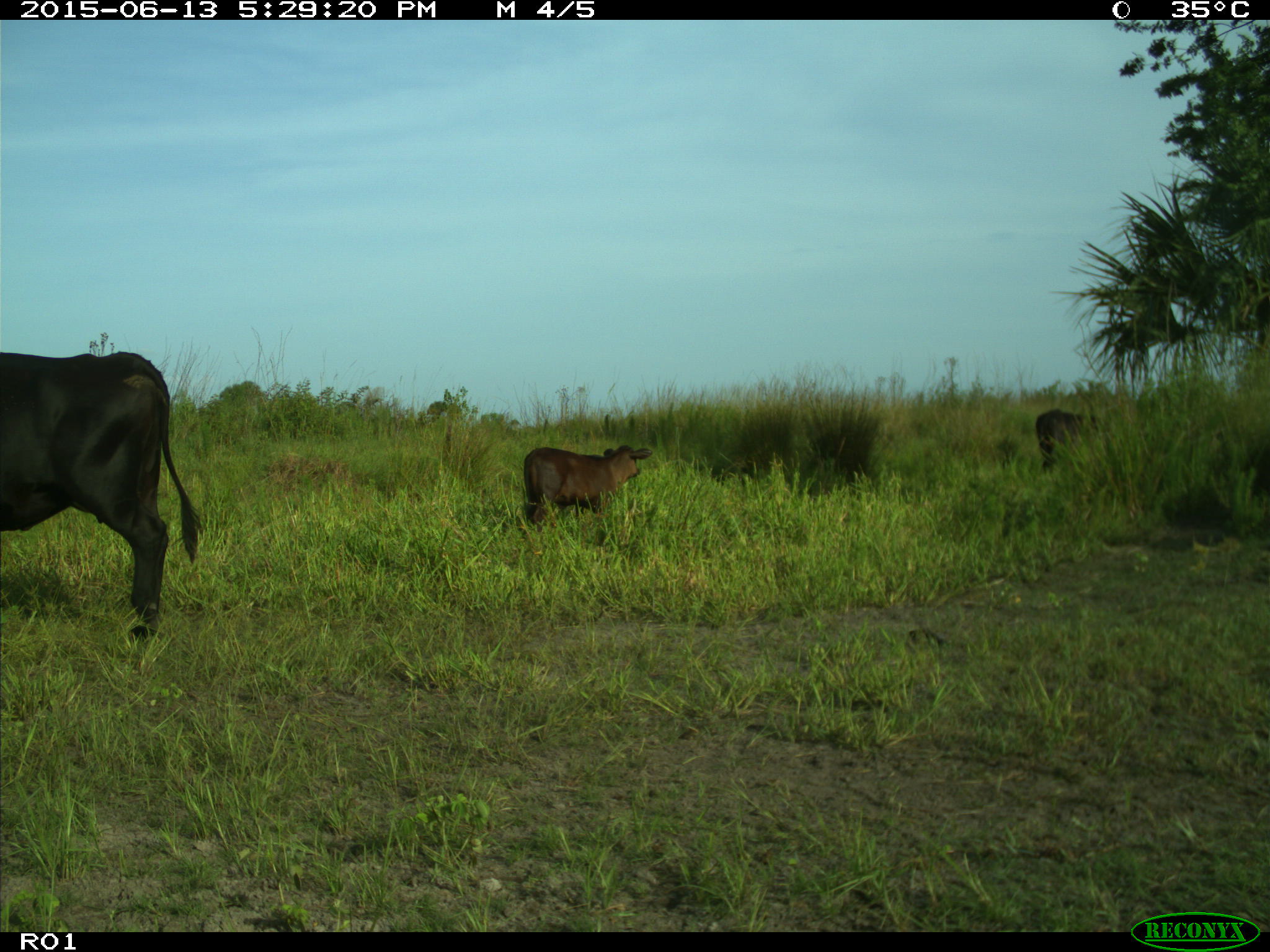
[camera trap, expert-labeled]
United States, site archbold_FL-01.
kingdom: Animalia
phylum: Chordata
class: Mammalia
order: Artiodactyla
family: Bovidae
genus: Bos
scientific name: Bos taurus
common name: domestic cow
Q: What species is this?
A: Bos taurus (domestic cow).